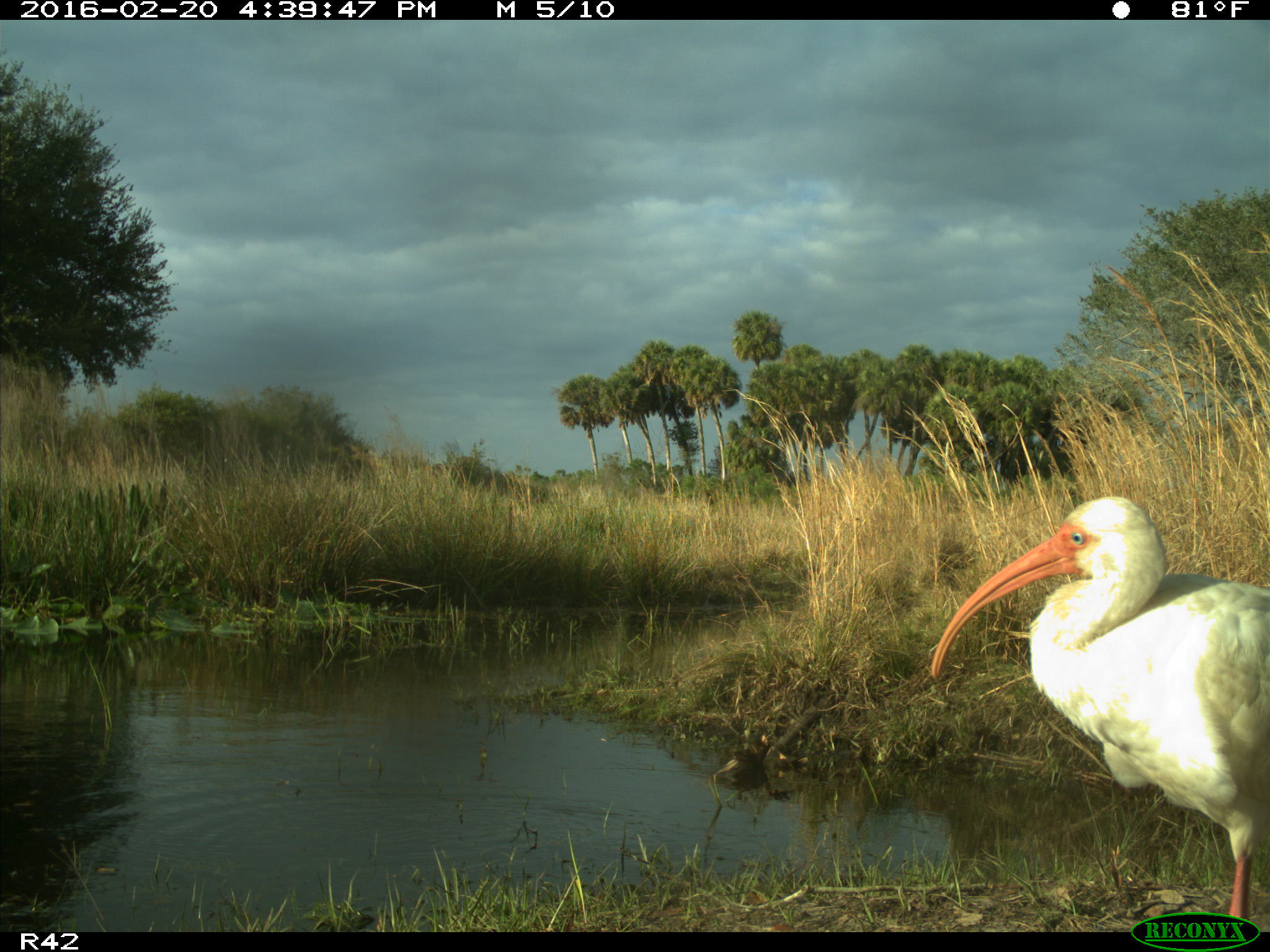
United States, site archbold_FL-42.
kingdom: Animalia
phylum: Chordata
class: Aves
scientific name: Aves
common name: birds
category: unidentified bird